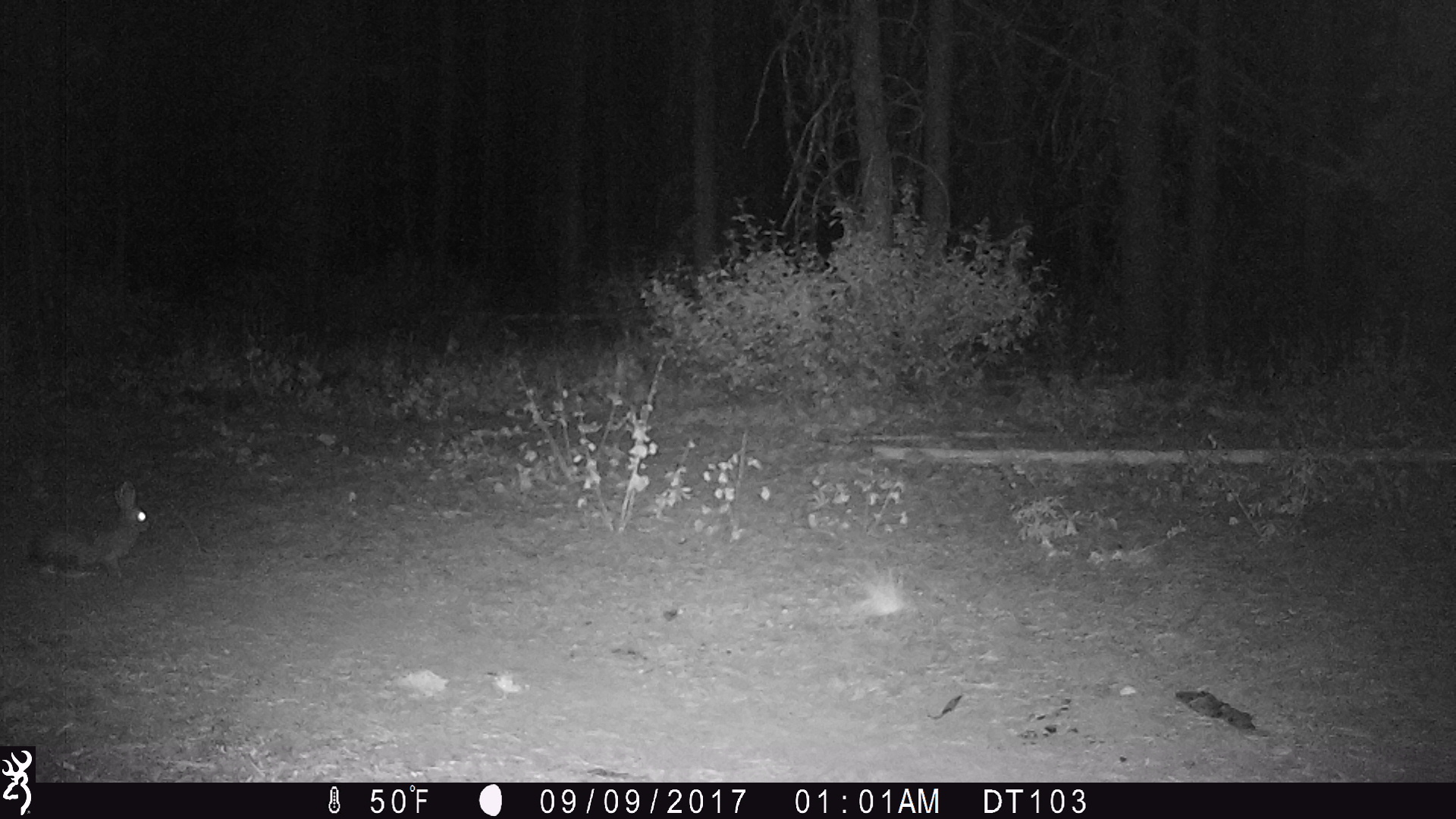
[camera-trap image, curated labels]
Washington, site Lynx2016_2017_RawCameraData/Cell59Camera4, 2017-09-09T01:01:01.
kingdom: Animalia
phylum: Chordata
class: Mammalia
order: Lagomorpha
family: Leporidae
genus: Lepus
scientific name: Lepus americanus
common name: snowshoe hare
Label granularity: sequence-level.